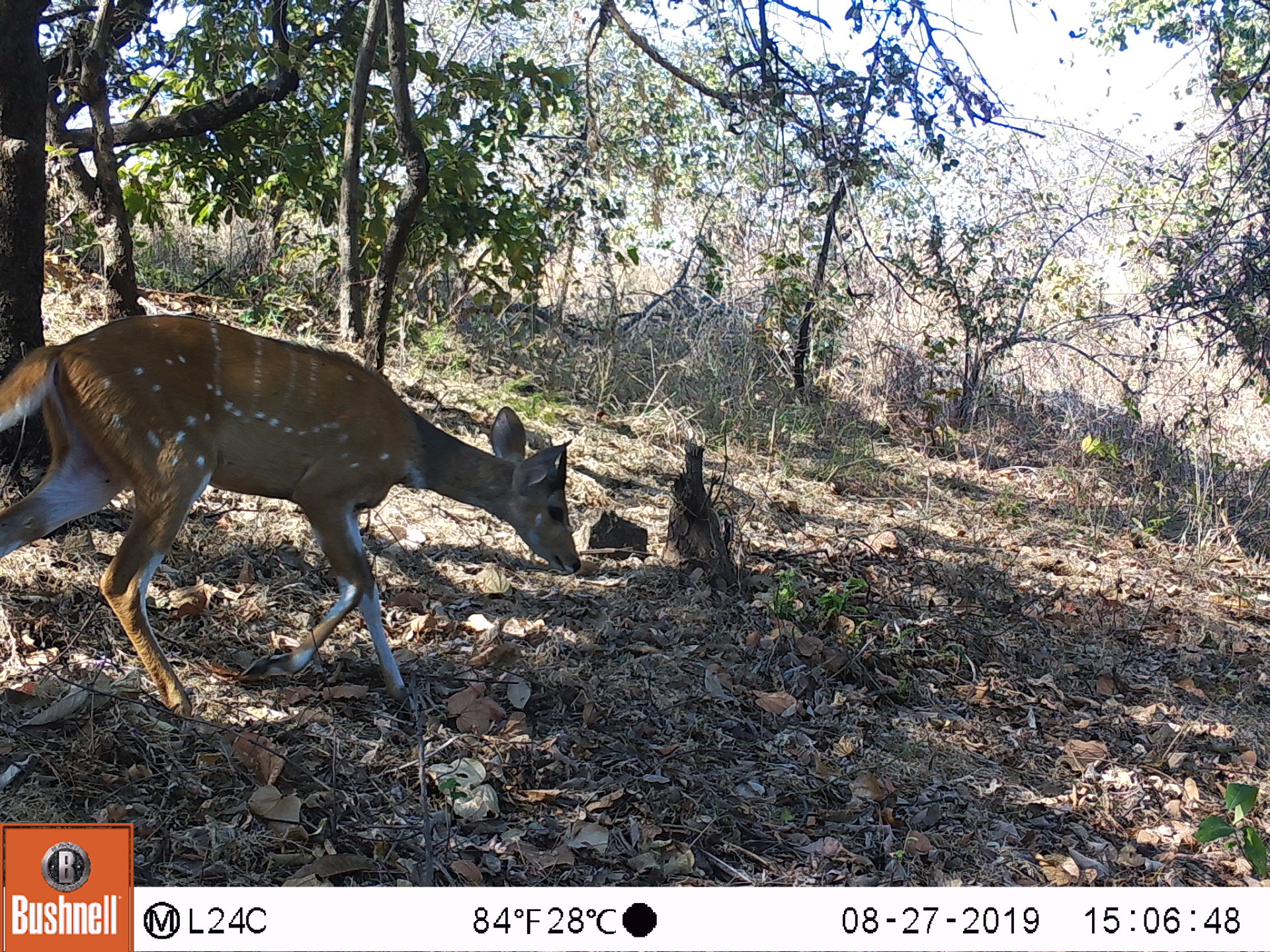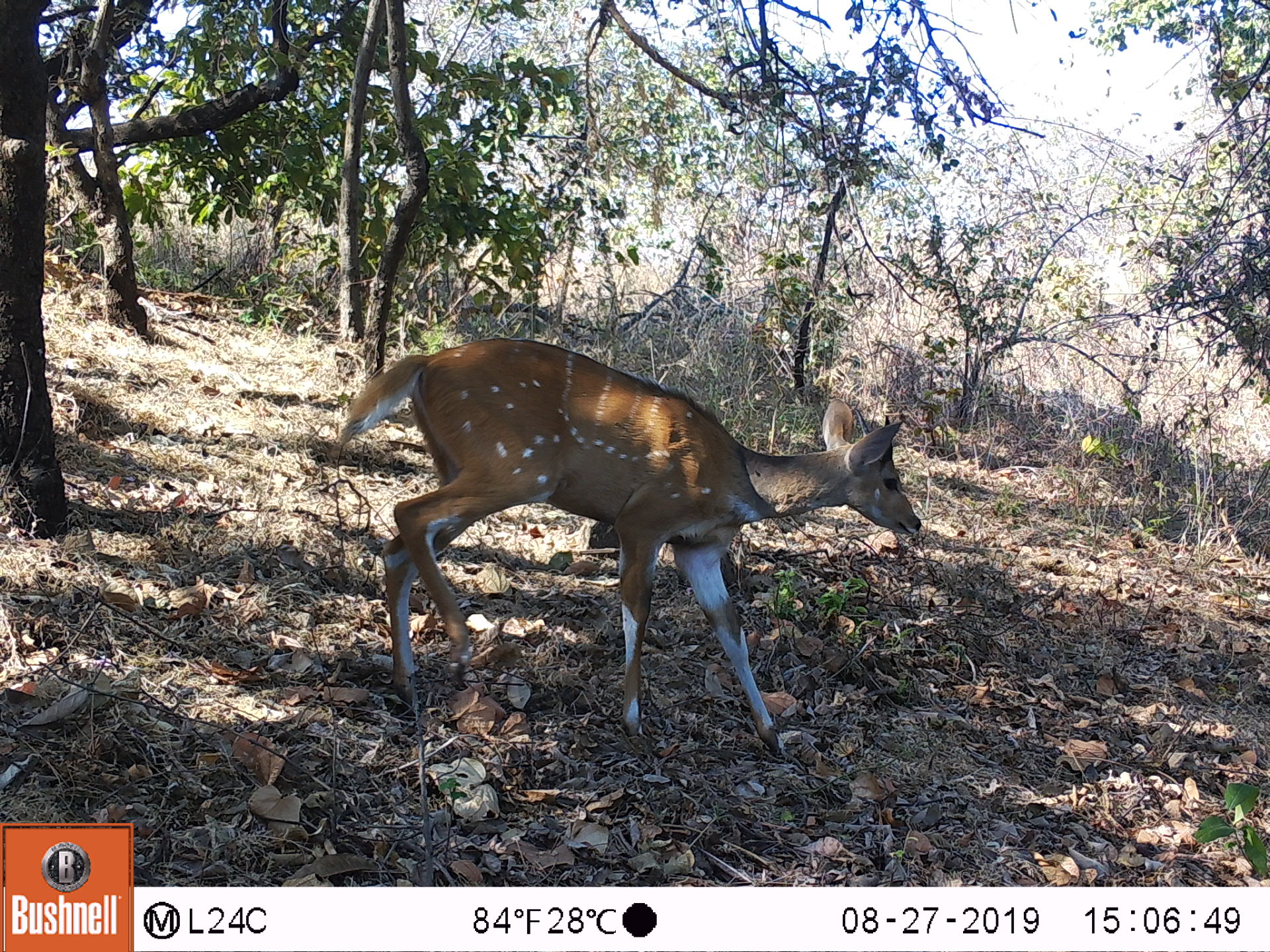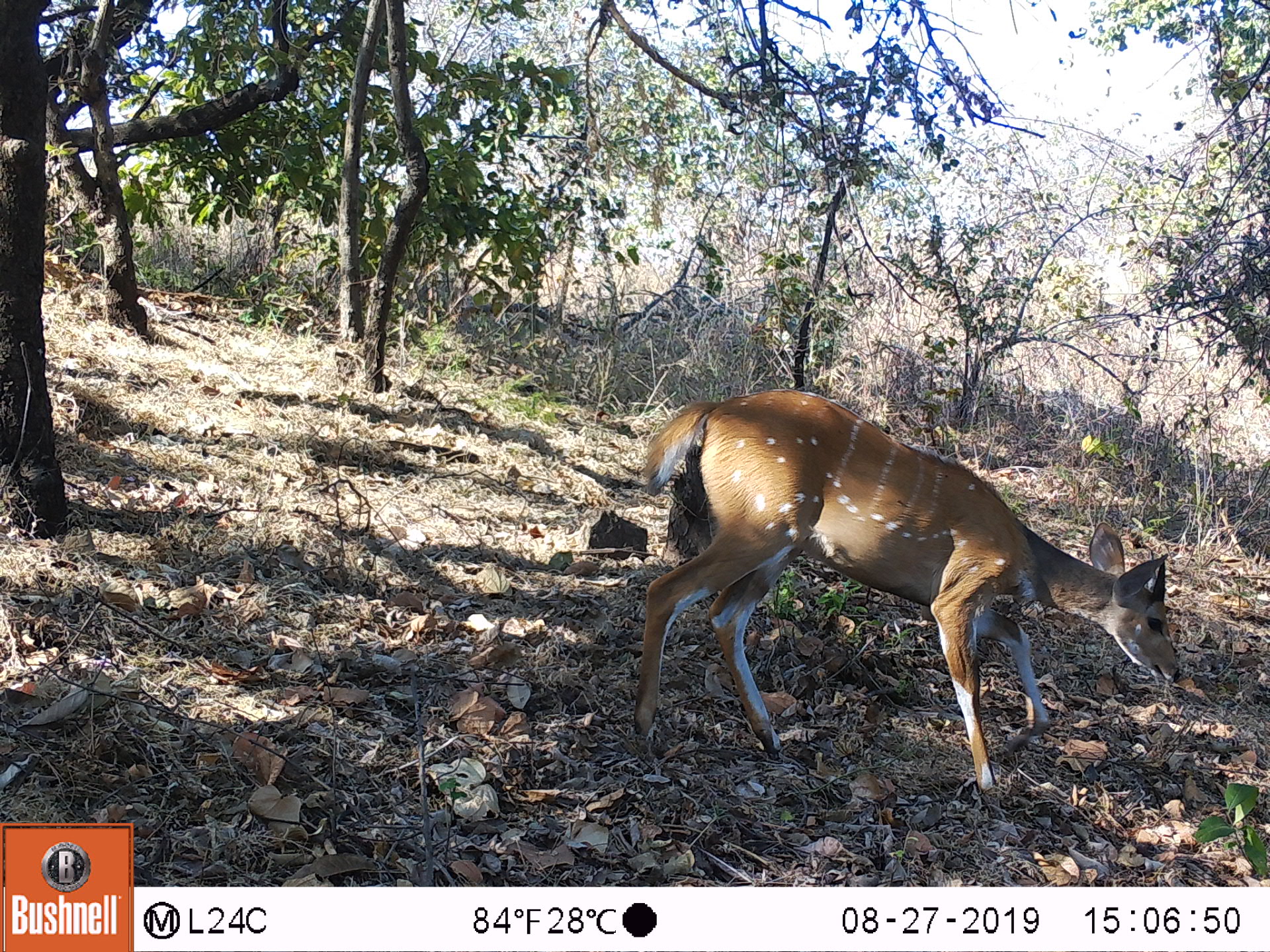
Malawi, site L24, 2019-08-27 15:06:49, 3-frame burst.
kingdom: Animalia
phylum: Chordata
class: Mammalia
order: Artiodactyla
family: Bovidae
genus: Tragelaphus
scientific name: Tragelaphus sylvaticus sylvaticus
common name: cape bushbuck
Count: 1.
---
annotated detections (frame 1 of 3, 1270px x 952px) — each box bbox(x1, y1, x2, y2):
cape bushbuck: bbox(0, 310, 584, 718)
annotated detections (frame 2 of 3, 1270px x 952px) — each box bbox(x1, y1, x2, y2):
cape bushbuck: bbox(331, 329, 925, 762)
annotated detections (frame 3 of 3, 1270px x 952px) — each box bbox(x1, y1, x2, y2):
cape bushbuck: bbox(624, 375, 1184, 794)